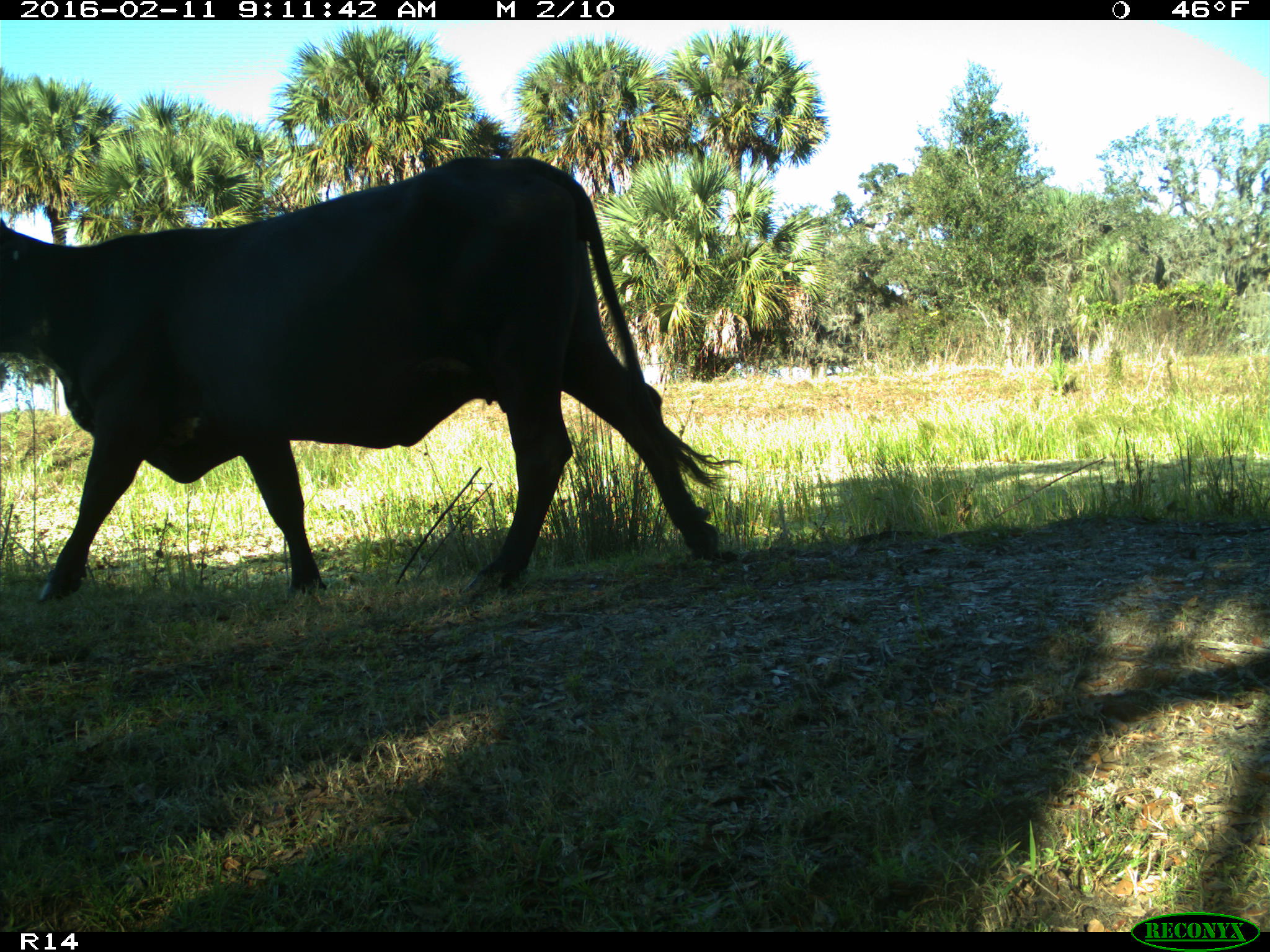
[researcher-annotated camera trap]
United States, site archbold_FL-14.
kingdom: Animalia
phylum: Chordata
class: Mammalia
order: Artiodactyla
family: Bovidae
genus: Bos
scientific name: Bos taurus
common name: domestic cow